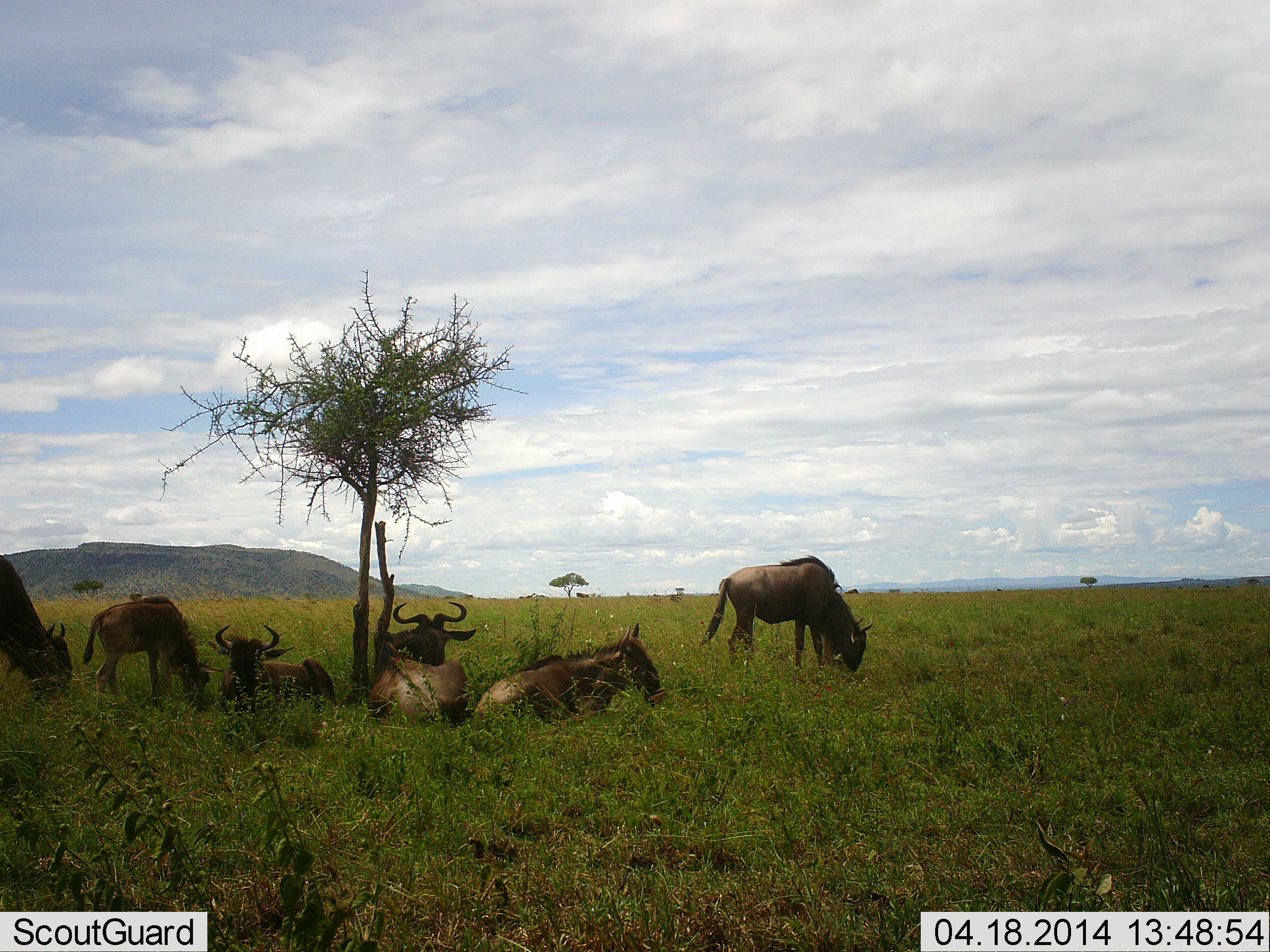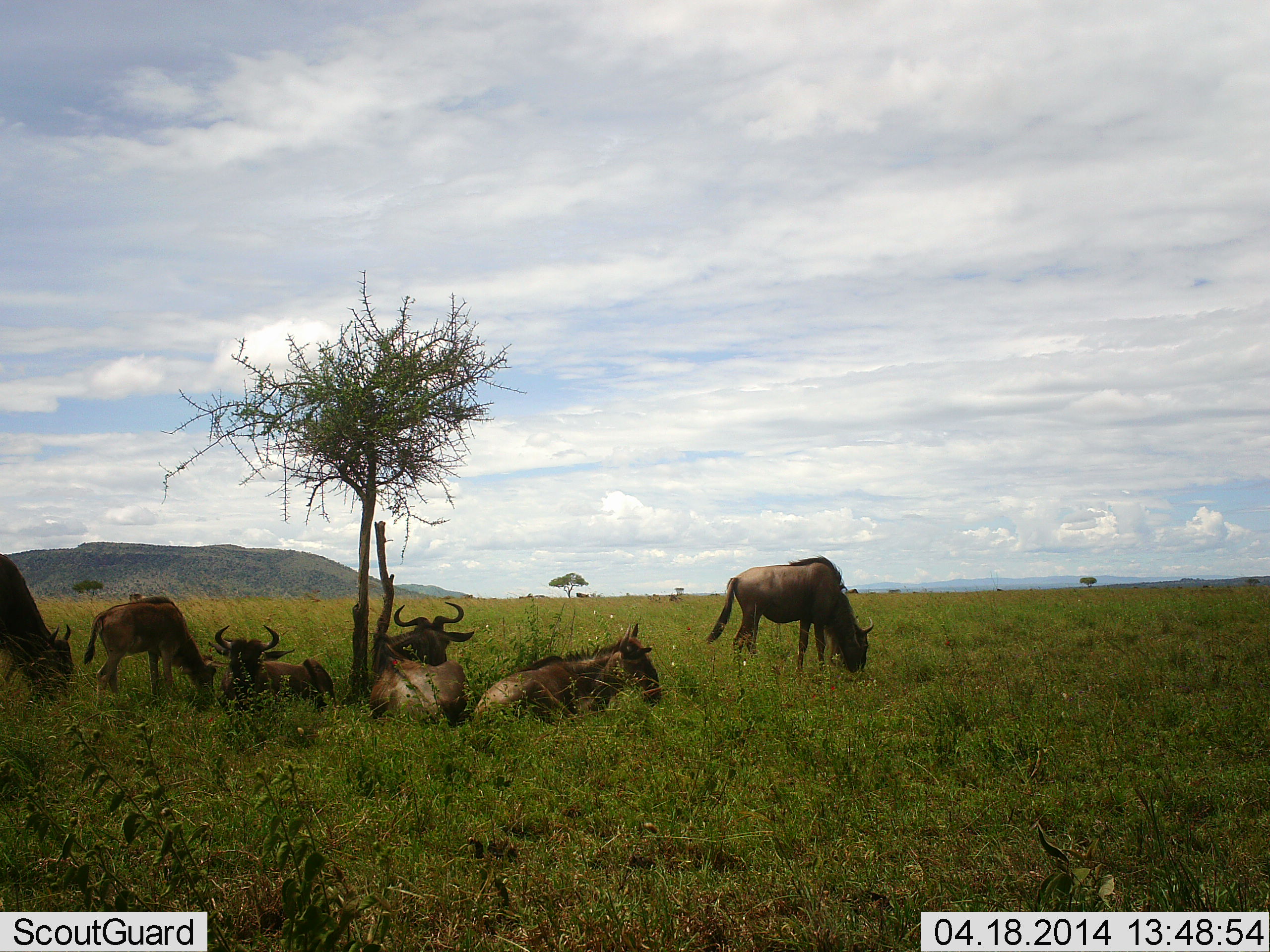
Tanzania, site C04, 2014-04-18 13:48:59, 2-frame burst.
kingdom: Animalia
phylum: Chordata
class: Mammalia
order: Artiodactyla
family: Bovidae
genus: Connochaetes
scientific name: Connochaetes taurinus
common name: blue wildebeest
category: wildebeest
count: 6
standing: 70%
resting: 100%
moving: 0%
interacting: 0%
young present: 50%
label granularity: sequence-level